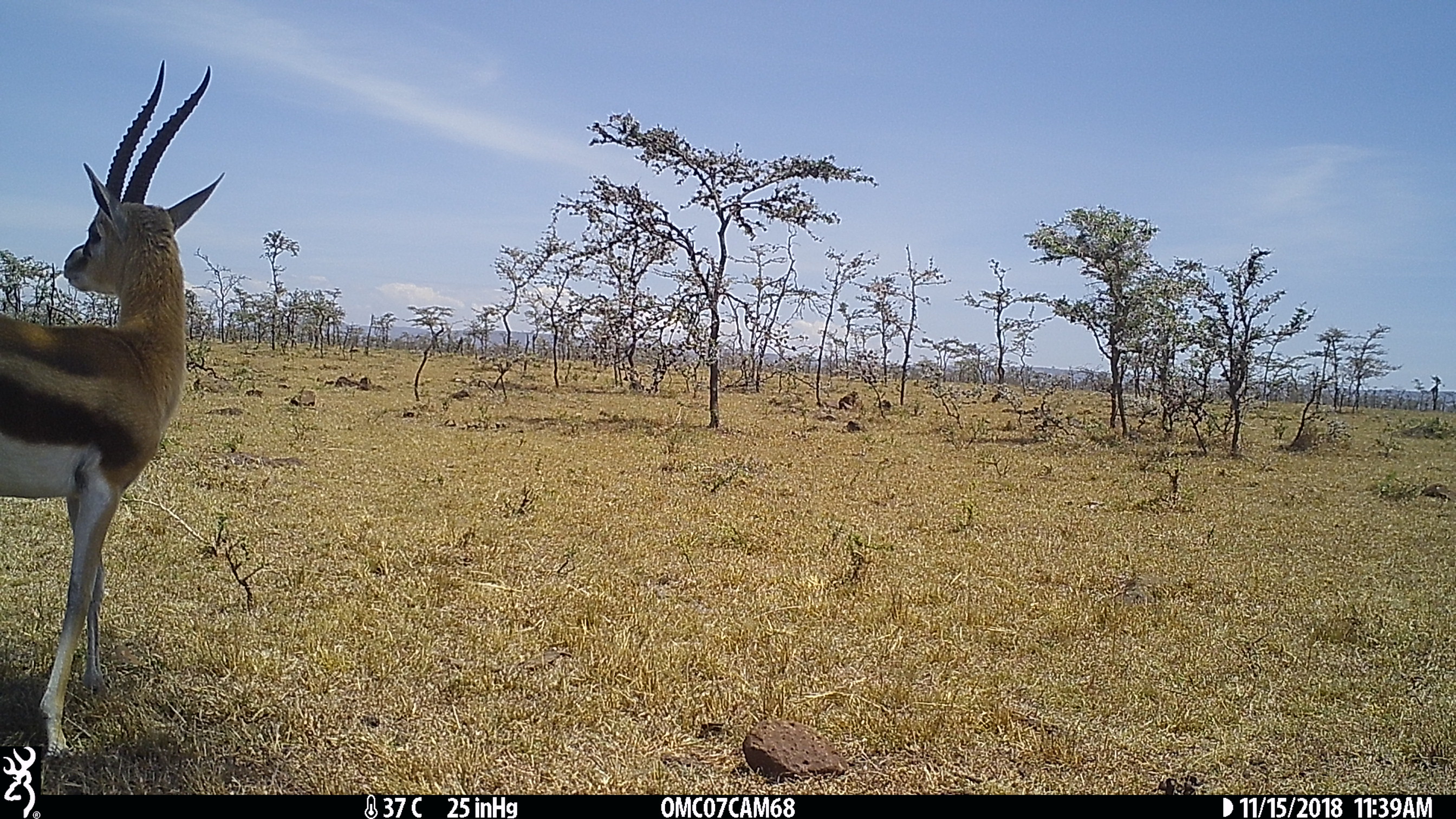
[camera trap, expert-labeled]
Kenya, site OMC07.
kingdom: Animalia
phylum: Chordata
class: Mammalia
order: Artiodactyla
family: Bovidae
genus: Eudorcas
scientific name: Eudorcas thomsonii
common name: thomon's gazelle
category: gazelle thomsons